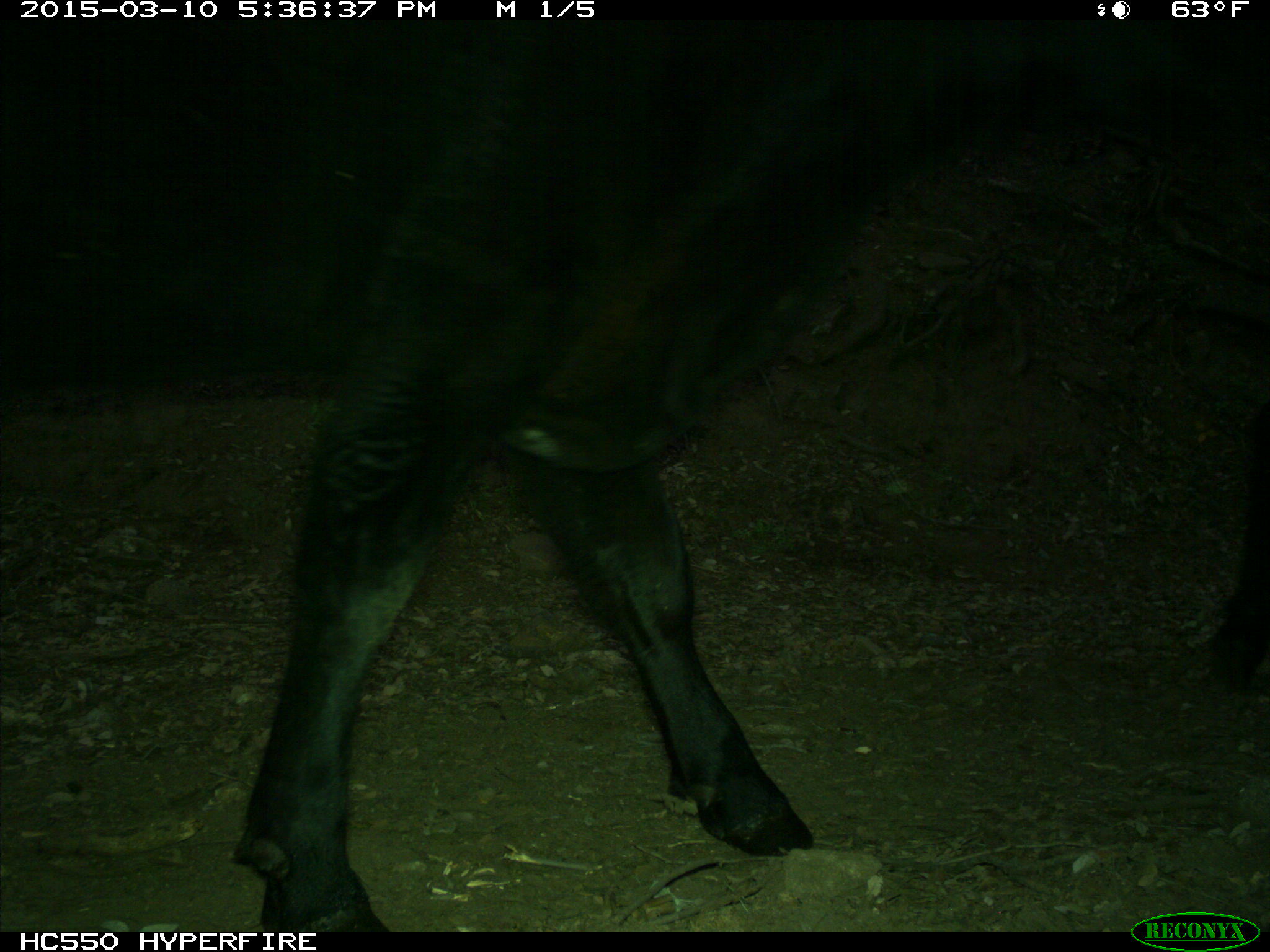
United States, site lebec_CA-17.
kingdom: Animalia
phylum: Chordata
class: Mammalia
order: Artiodactyla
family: Bovidae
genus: Bos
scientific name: Bos taurus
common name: domestic cow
Bos taurus (domestic cow).